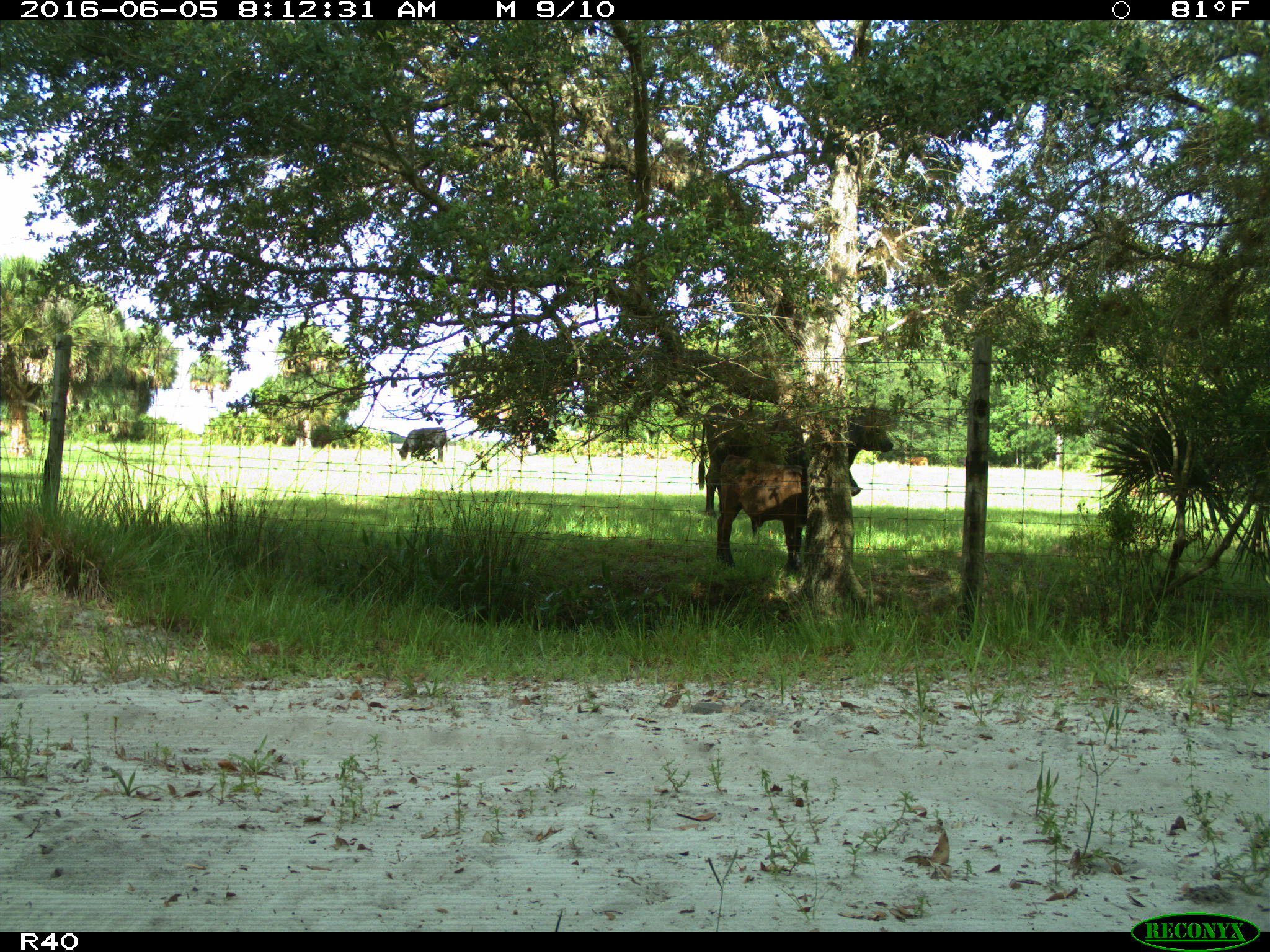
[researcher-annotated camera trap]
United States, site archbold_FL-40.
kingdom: Animalia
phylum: Chordata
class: Mammalia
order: Artiodactyla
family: Bovidae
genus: Bos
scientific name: Bos taurus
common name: domestic cow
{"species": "Bos taurus (domestic cow)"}